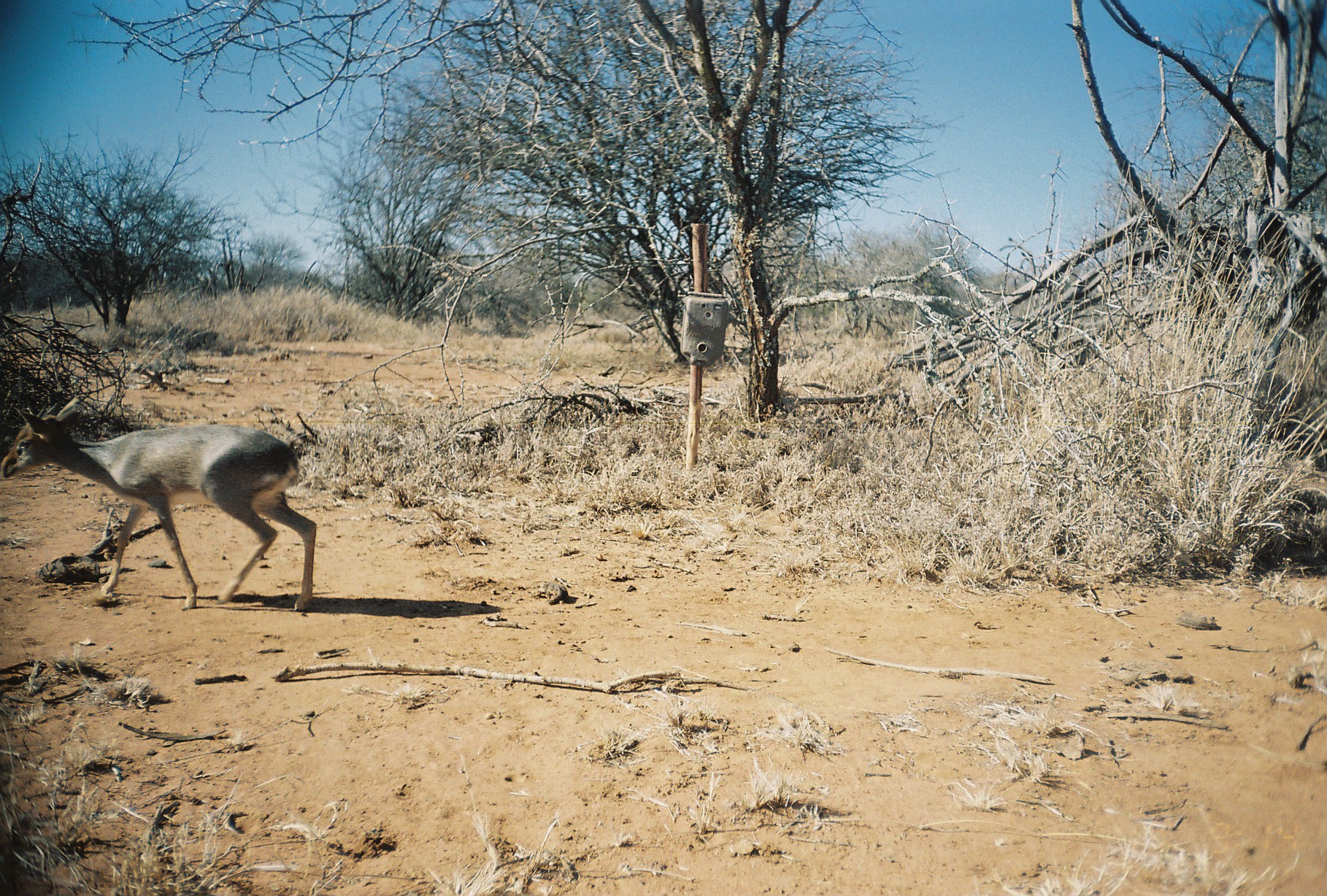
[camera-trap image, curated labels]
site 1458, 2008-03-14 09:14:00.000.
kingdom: Animalia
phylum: Chordata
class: Mammalia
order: Artiodactyla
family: Bovidae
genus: Madoqua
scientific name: Madoqua guentheri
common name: günther's dik-dik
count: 1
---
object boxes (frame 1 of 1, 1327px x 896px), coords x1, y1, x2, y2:
madoqua guentheri: 0, 392, 317, 610